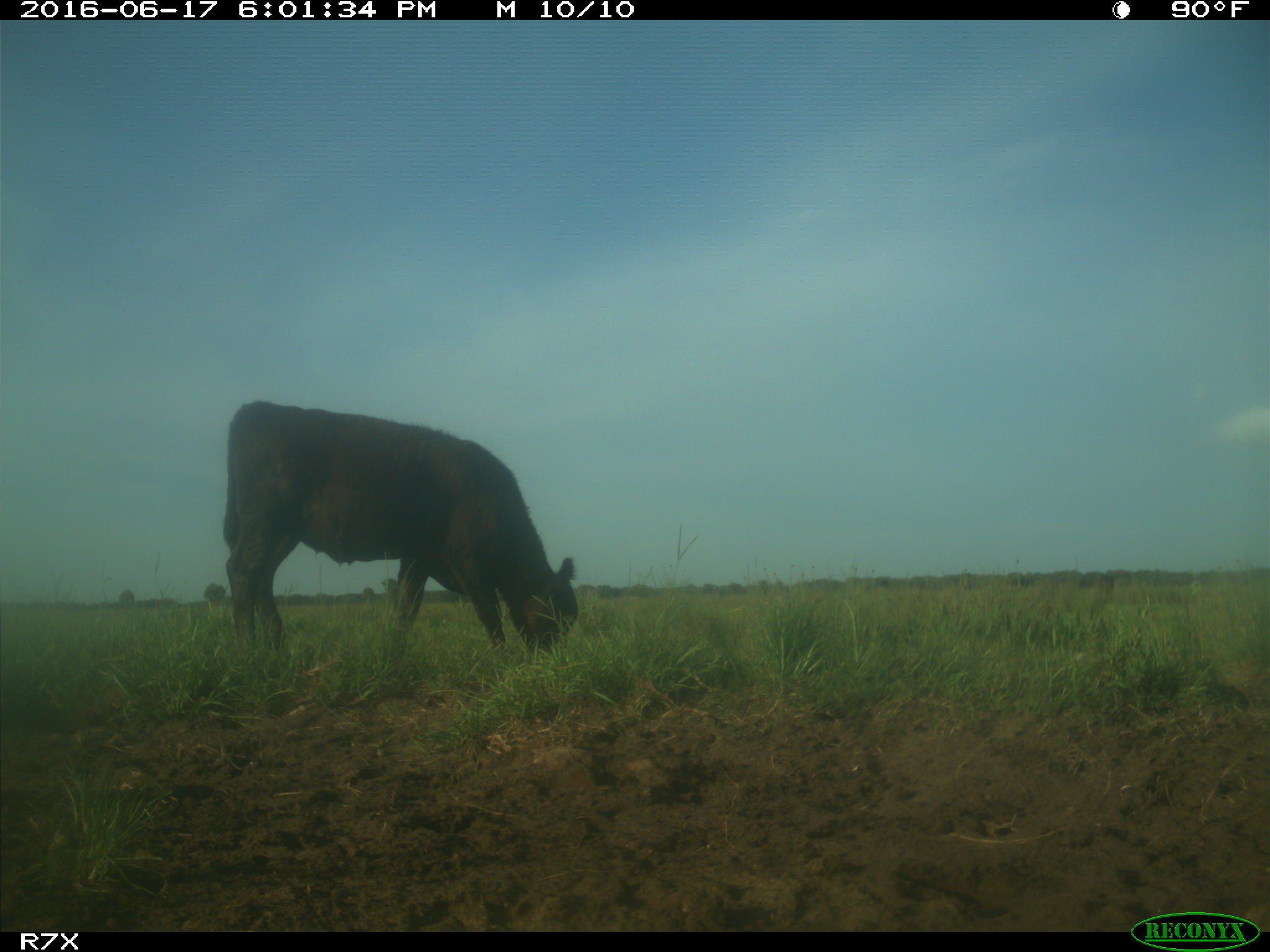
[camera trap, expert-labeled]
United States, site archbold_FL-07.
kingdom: Animalia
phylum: Chordata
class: Mammalia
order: Artiodactyla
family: Bovidae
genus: Bos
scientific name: Bos taurus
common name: domestic cow